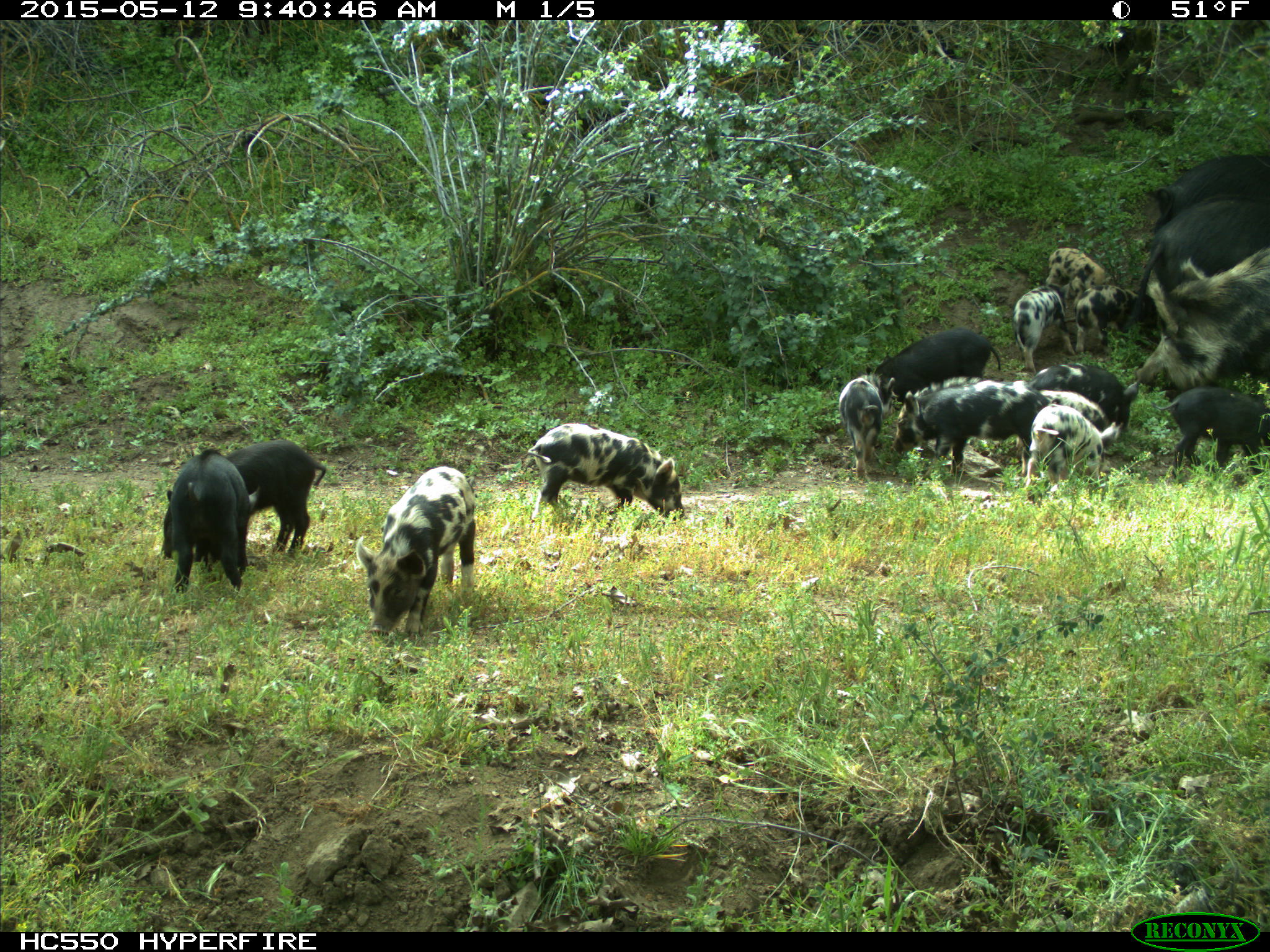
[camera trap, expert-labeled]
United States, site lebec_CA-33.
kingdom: Animalia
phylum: Chordata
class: Mammalia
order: Artiodactyla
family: Suidae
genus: Sus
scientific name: Sus scrofa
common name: wild boar